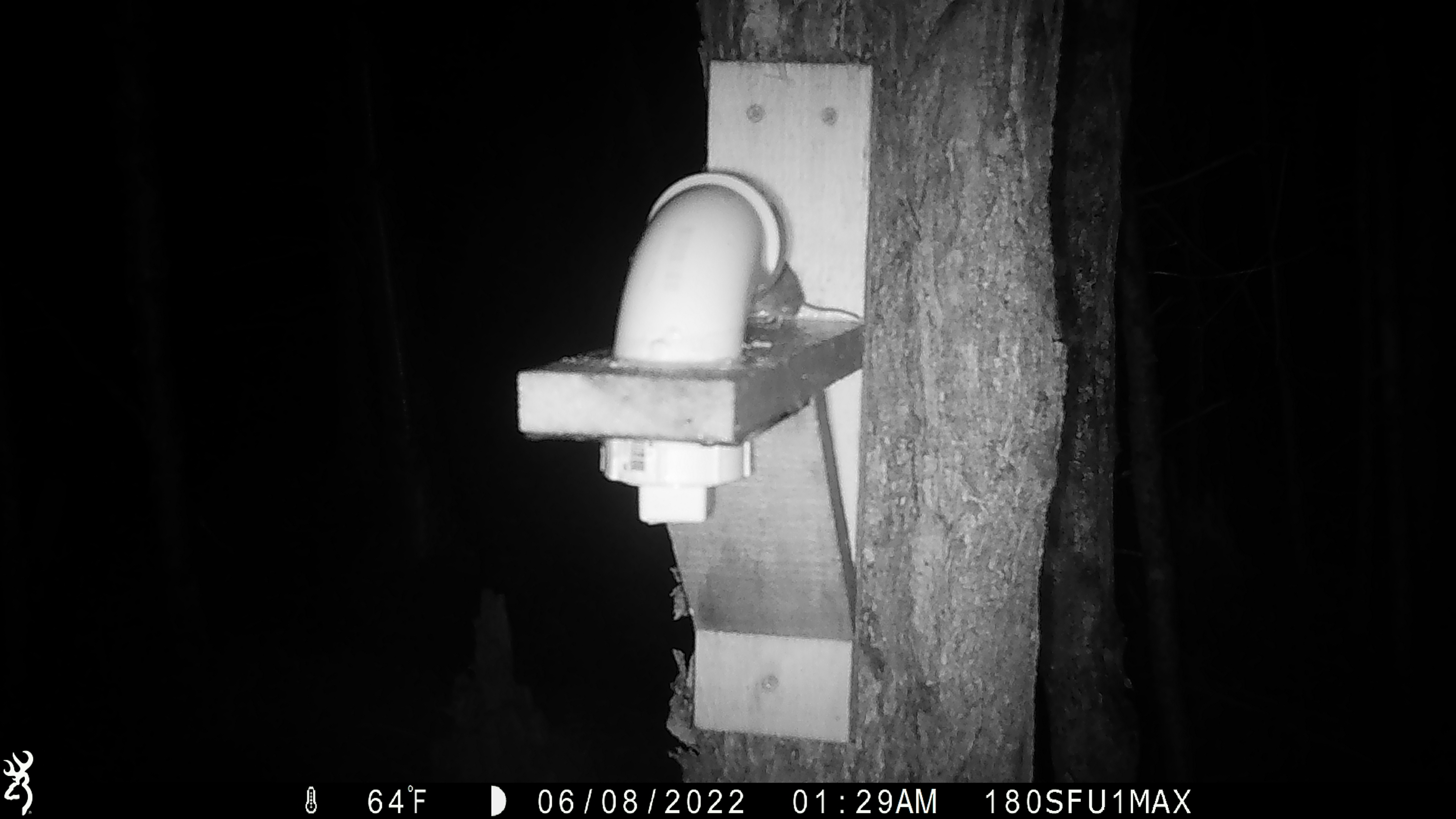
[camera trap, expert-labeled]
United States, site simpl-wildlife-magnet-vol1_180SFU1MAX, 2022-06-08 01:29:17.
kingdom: Animalia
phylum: Chordata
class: Mammalia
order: Rodentia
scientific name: Rodentia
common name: mouse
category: mouse sp.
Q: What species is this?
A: Mouse sp. (mouse) (Rodentia).